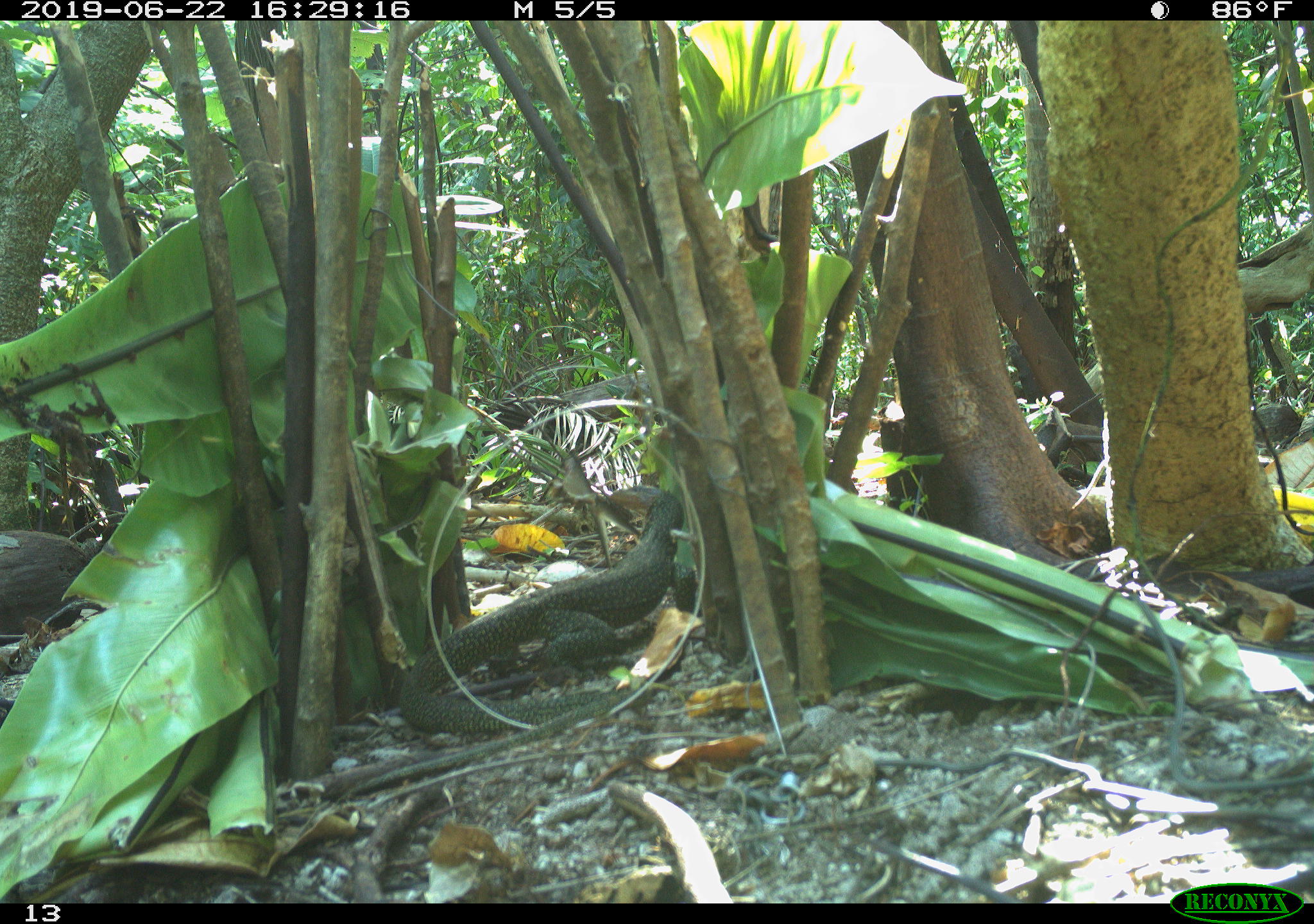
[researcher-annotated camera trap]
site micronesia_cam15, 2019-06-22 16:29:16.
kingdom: Animalia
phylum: Chordata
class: Reptilia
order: Squamata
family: Varanidae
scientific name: Varanidae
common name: monitor lizard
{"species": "monitor lizard (Varanidae)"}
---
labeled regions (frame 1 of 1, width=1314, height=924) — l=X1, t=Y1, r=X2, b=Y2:
monitor lizard: l=391, t=486, r=686, b=742